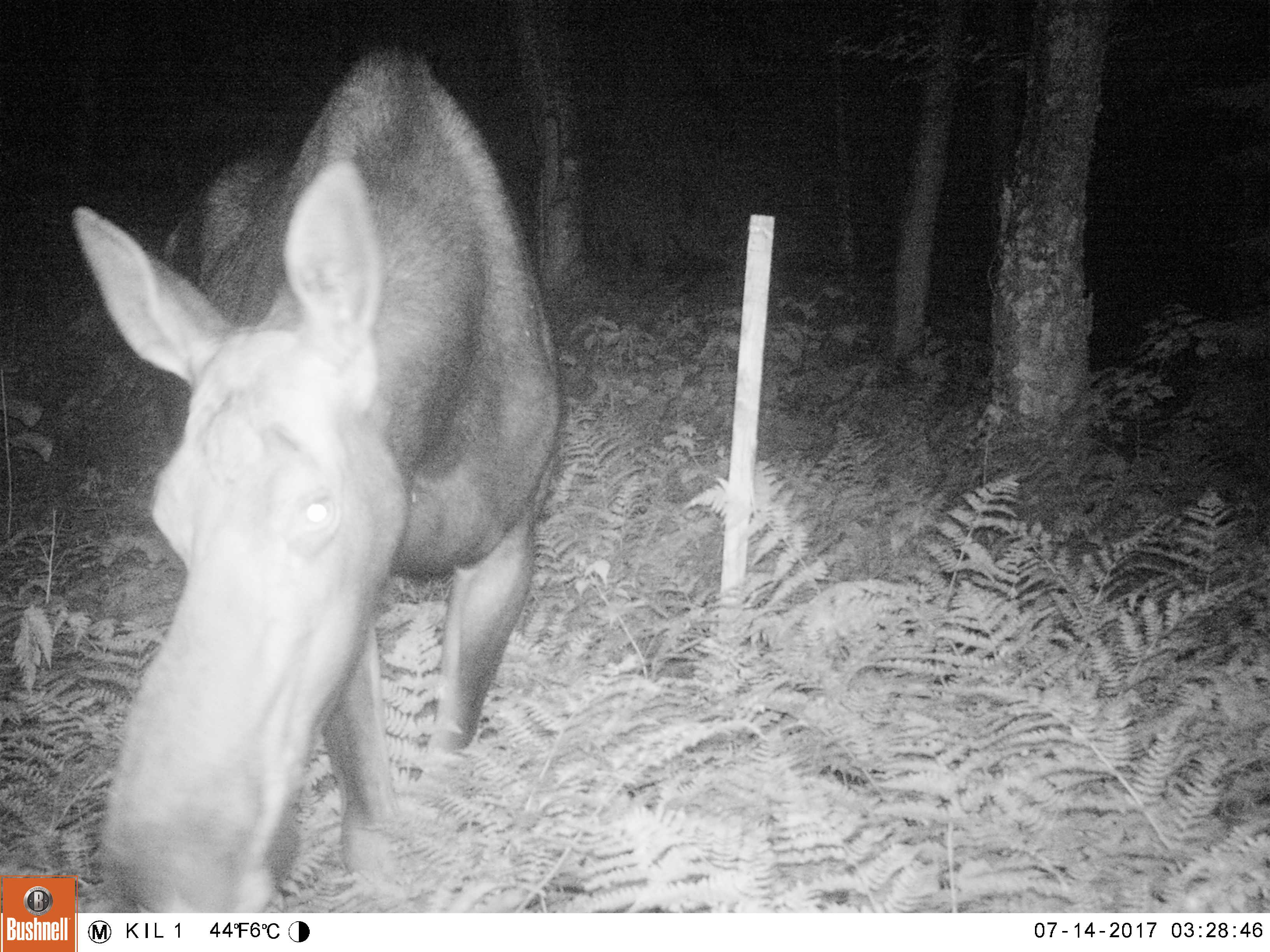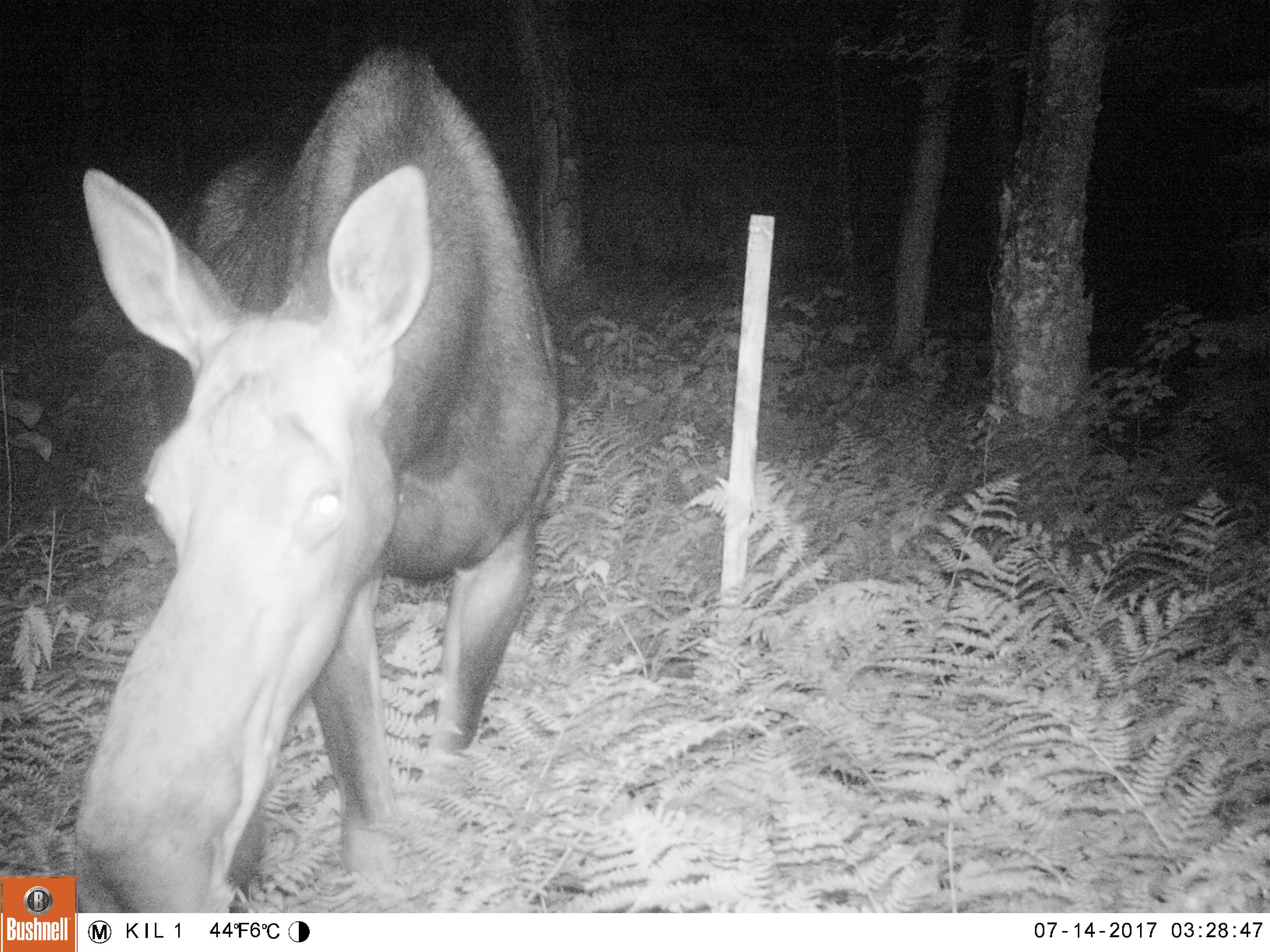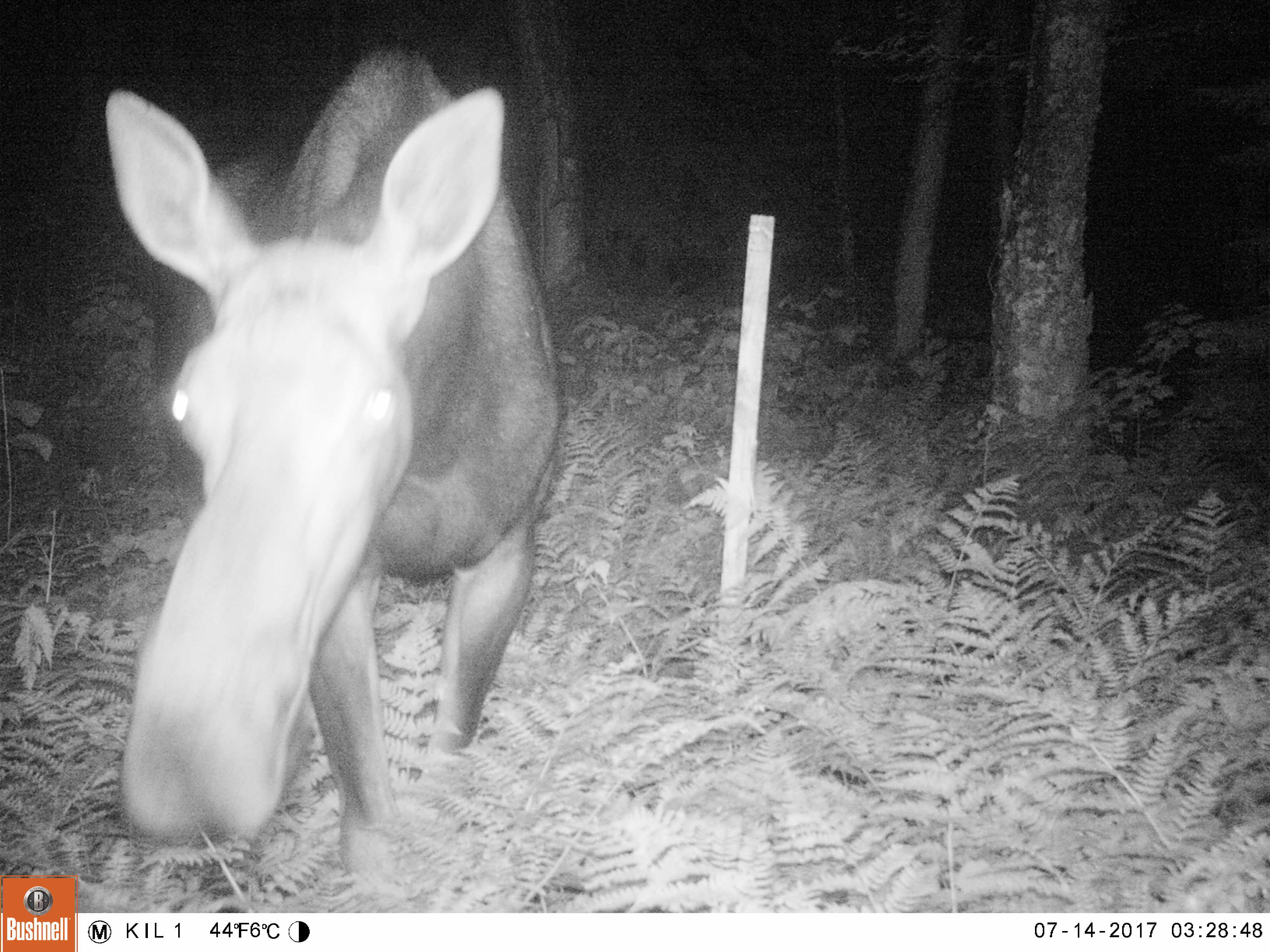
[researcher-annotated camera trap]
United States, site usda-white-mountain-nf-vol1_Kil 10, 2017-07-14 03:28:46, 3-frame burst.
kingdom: Animalia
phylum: Chordata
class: Mammalia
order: Artiodactyla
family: Cervidae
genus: Alces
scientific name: Alces alces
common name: moose